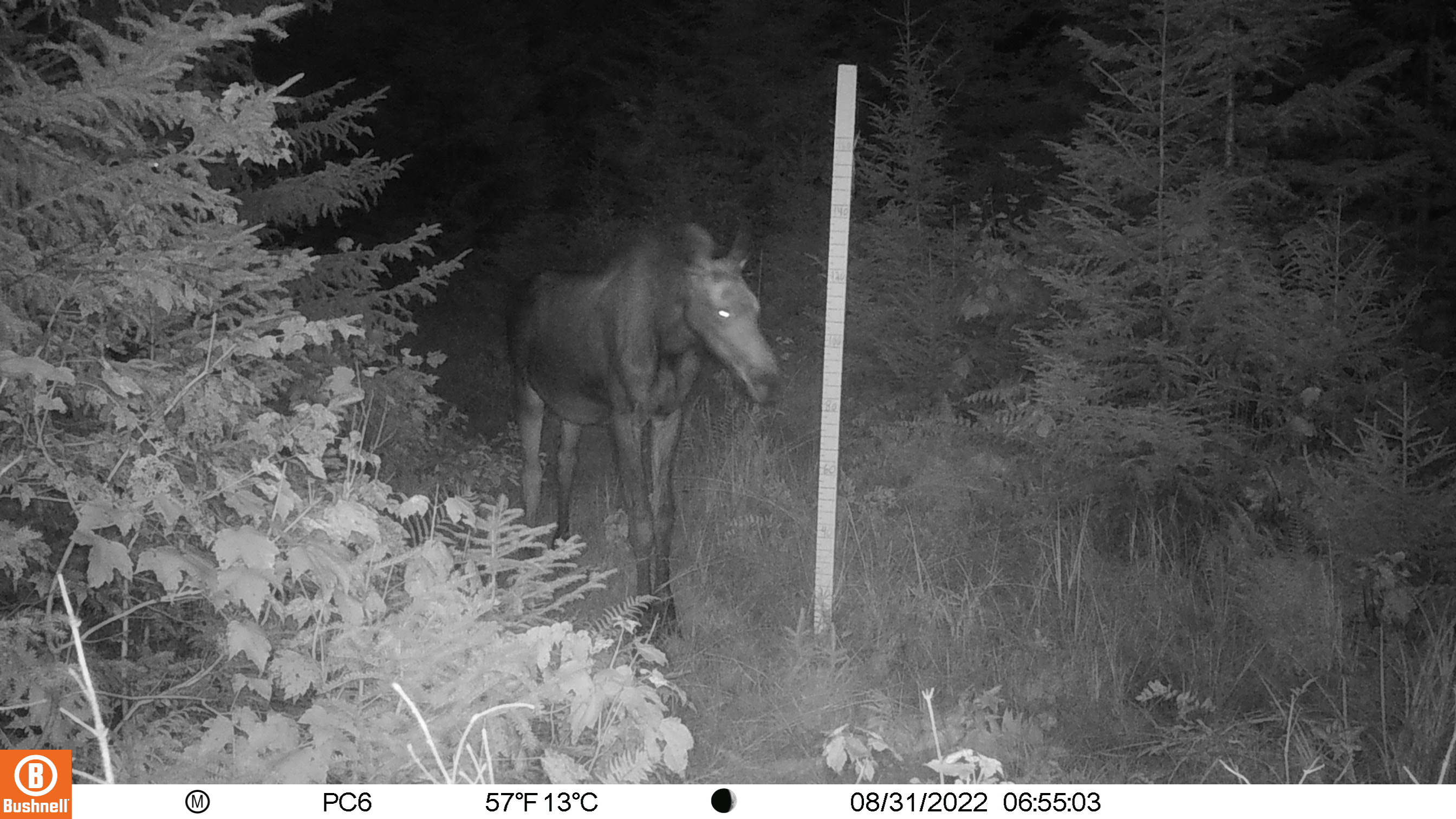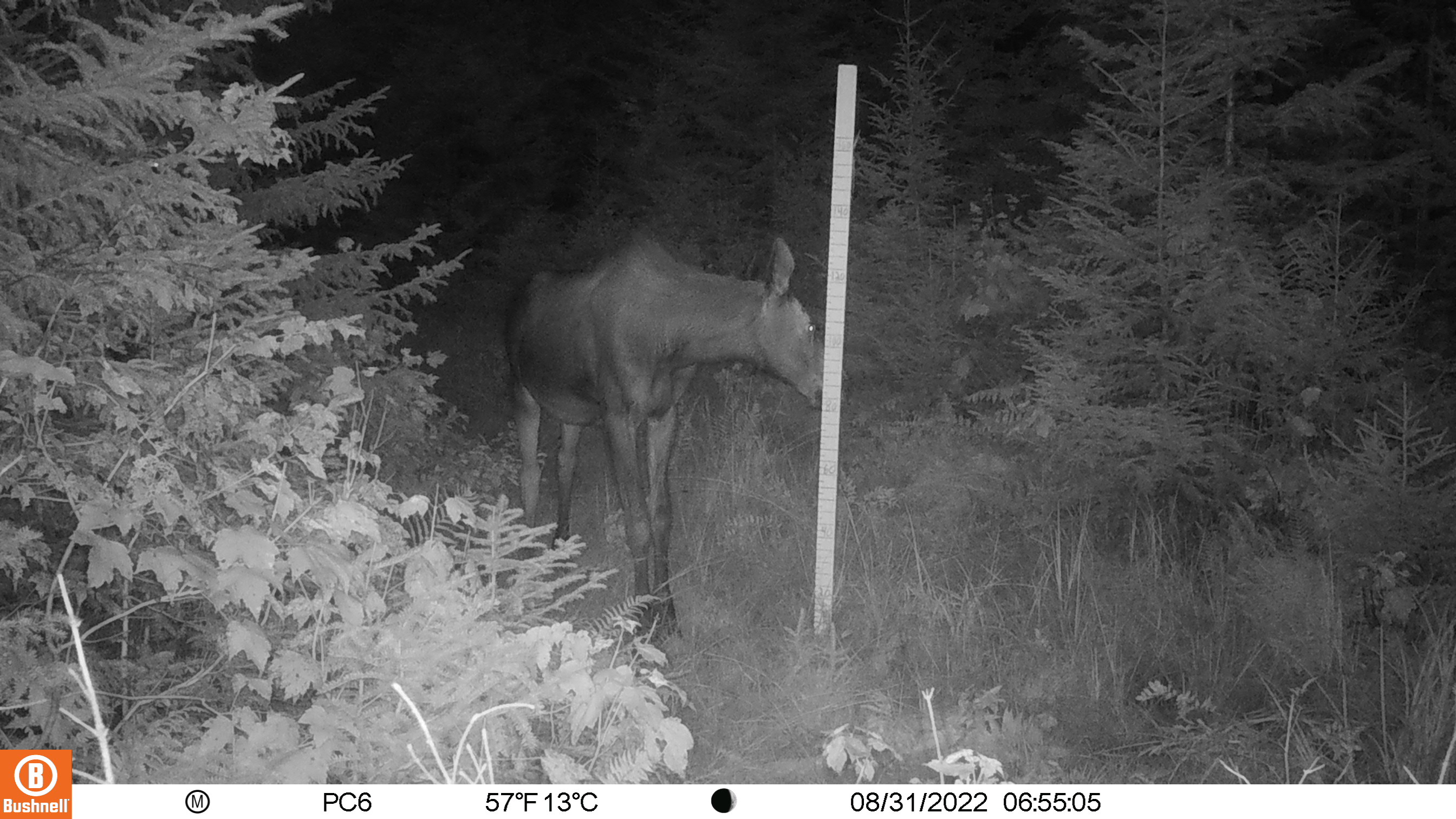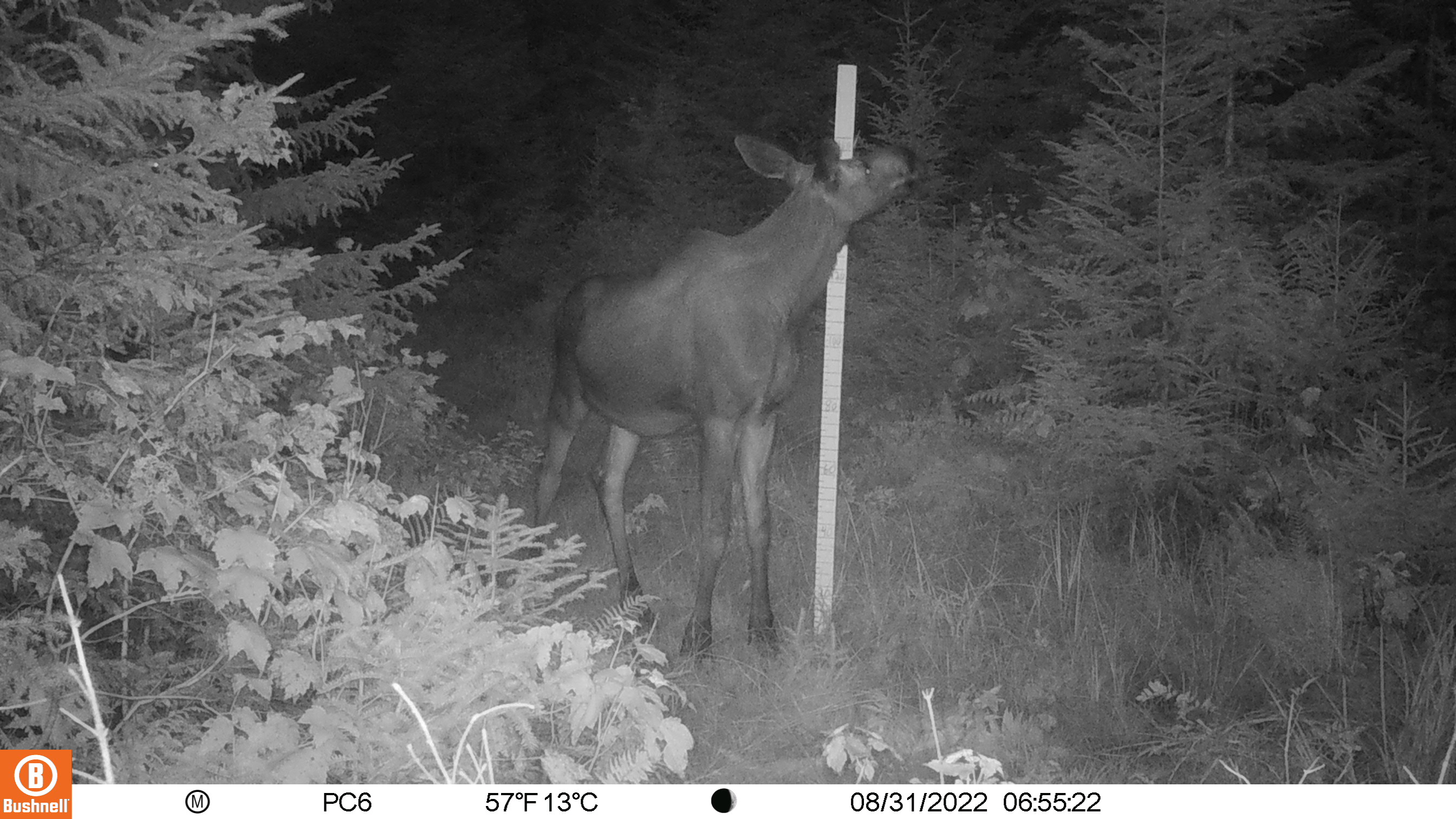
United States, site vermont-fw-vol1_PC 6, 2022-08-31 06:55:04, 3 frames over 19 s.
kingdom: Animalia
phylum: Chordata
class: Mammalia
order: Artiodactyla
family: Cervidae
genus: Alces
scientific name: Alces alces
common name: moose